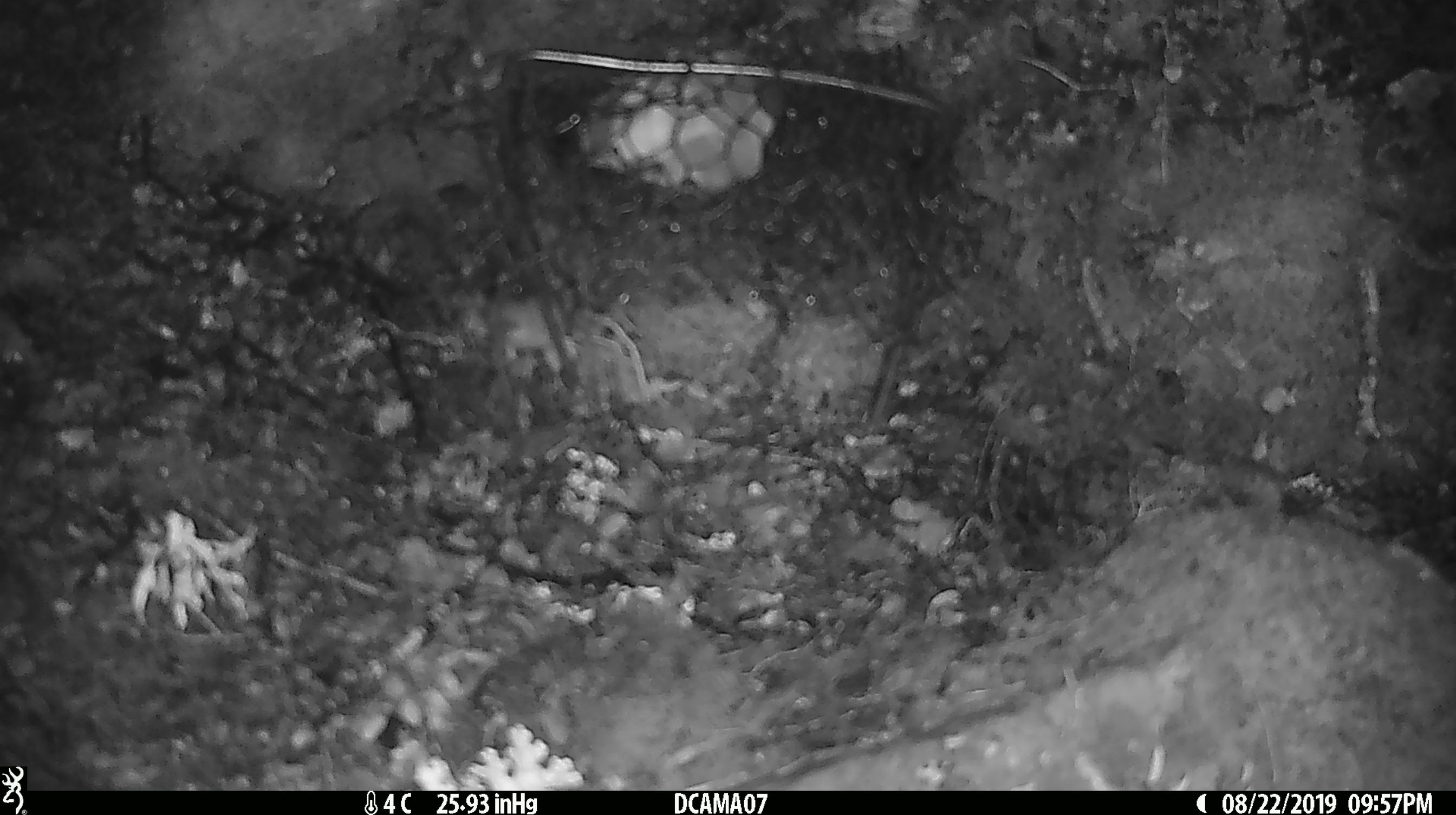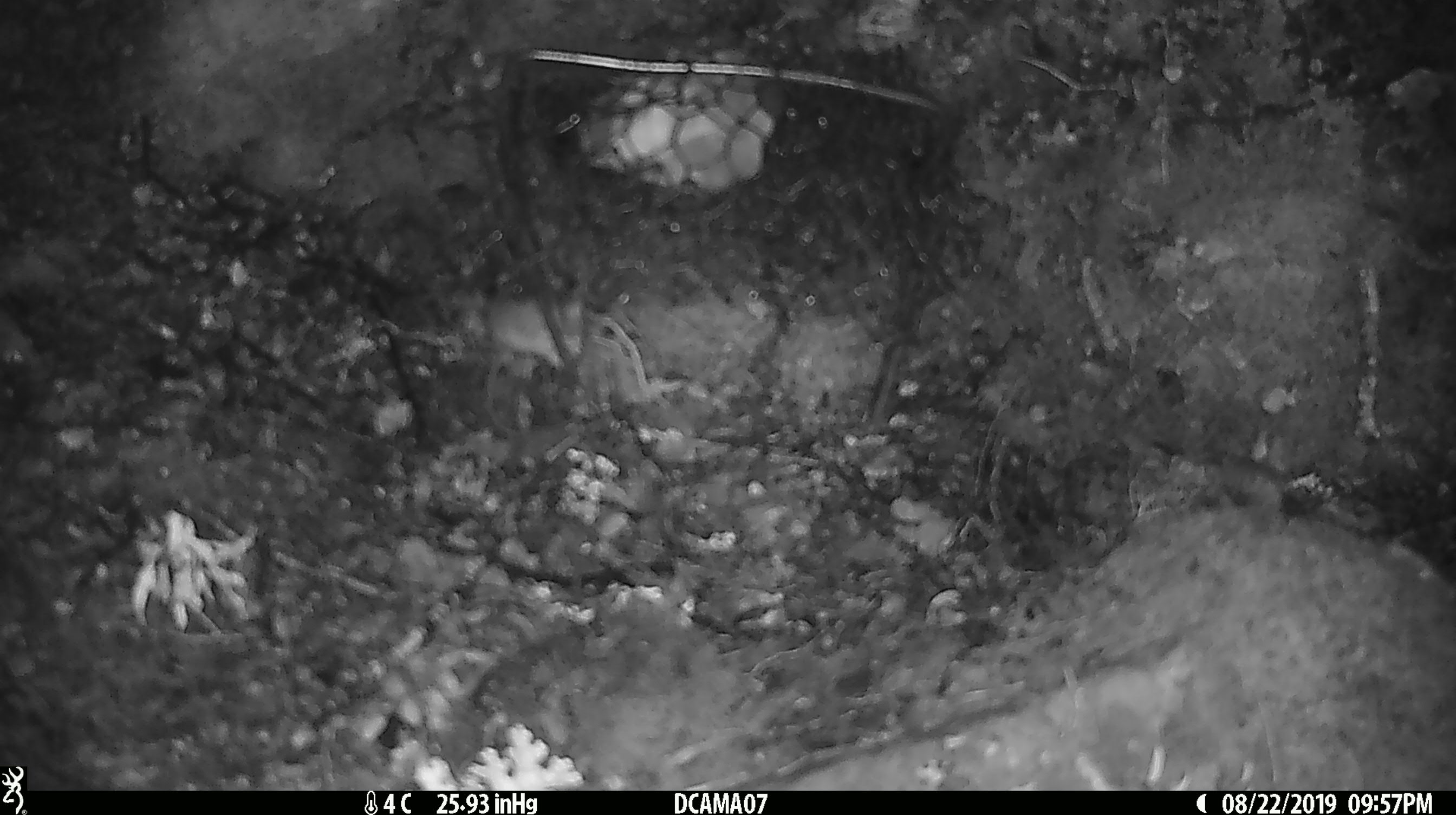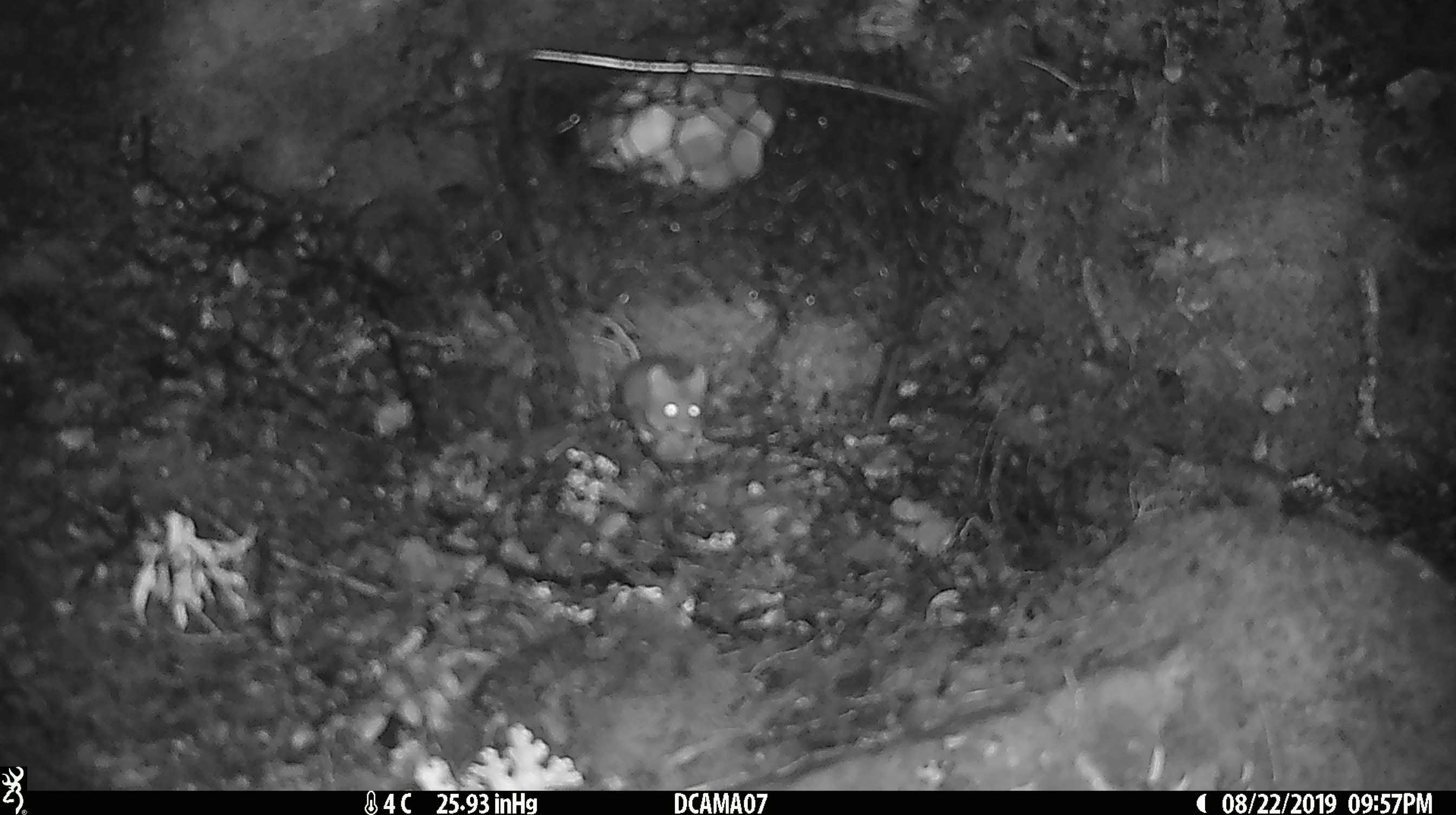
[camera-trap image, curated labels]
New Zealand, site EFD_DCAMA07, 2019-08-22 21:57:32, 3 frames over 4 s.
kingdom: Animalia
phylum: Chordata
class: Mammalia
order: Rodentia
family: Muridae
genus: Mus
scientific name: Mus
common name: mouse